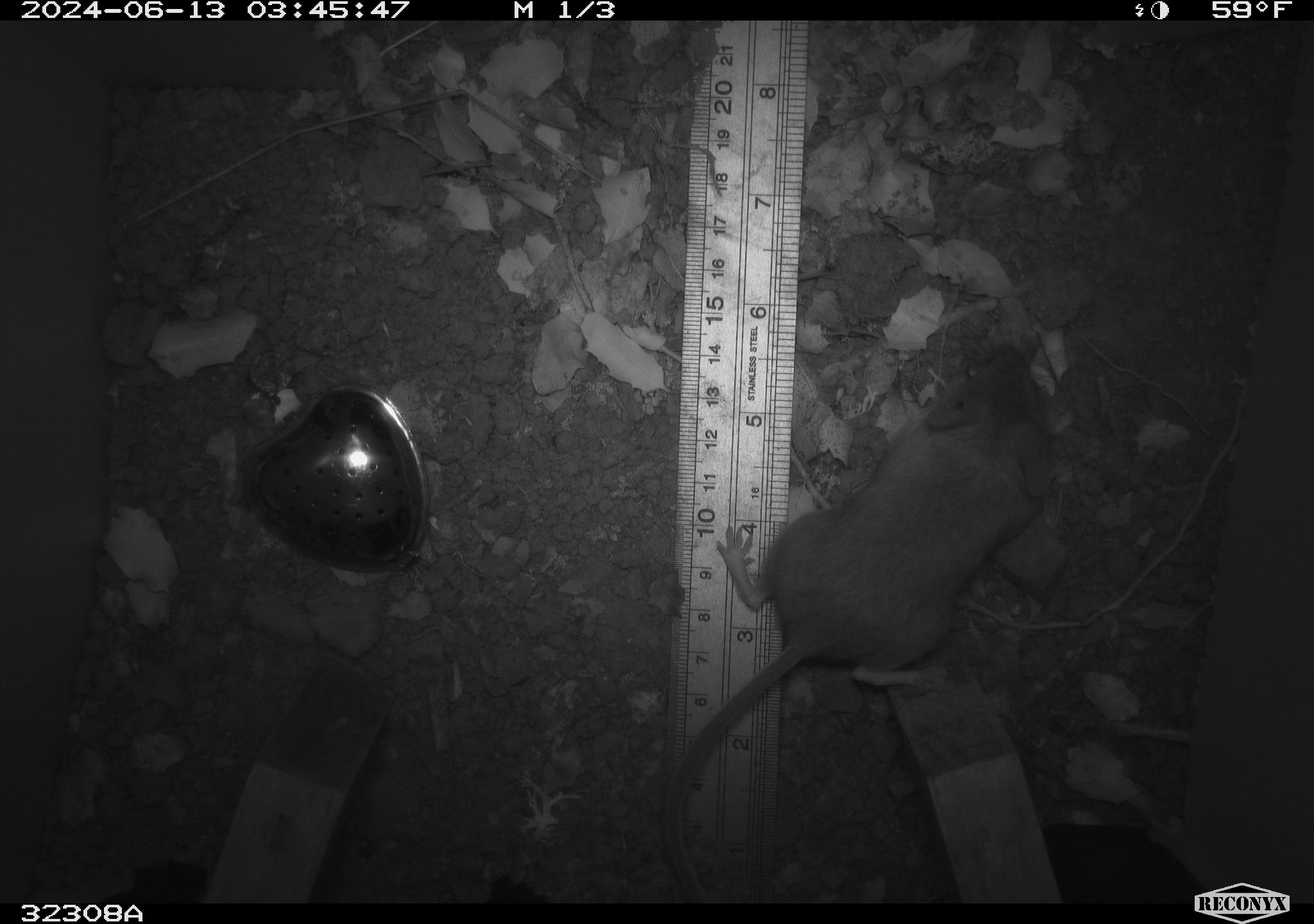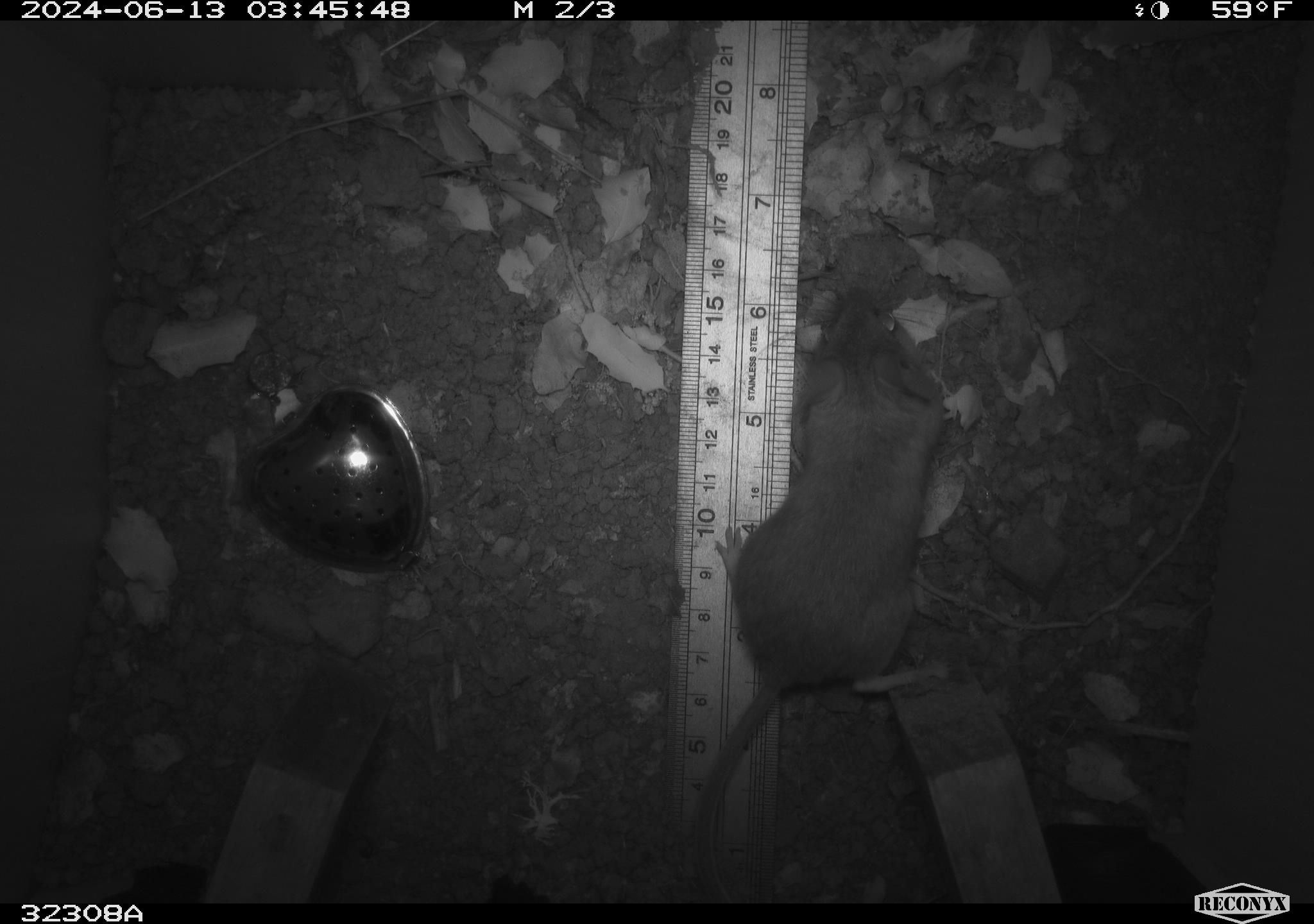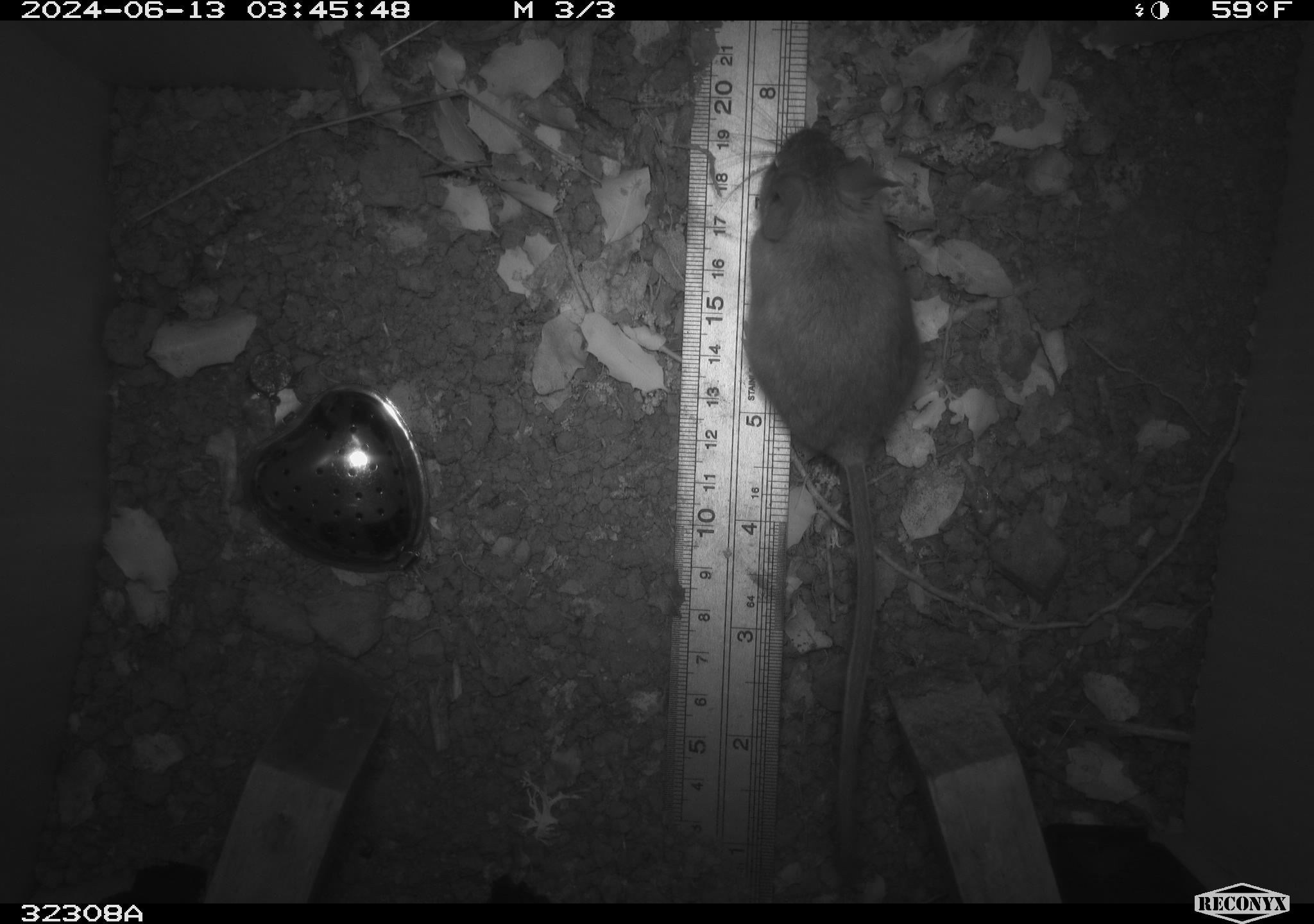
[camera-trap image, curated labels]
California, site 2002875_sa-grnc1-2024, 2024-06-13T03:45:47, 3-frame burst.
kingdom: Animalia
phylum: Chordata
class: Mammalia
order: Rodentia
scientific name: Rodentia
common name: rodent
Rodent (Rodentia).